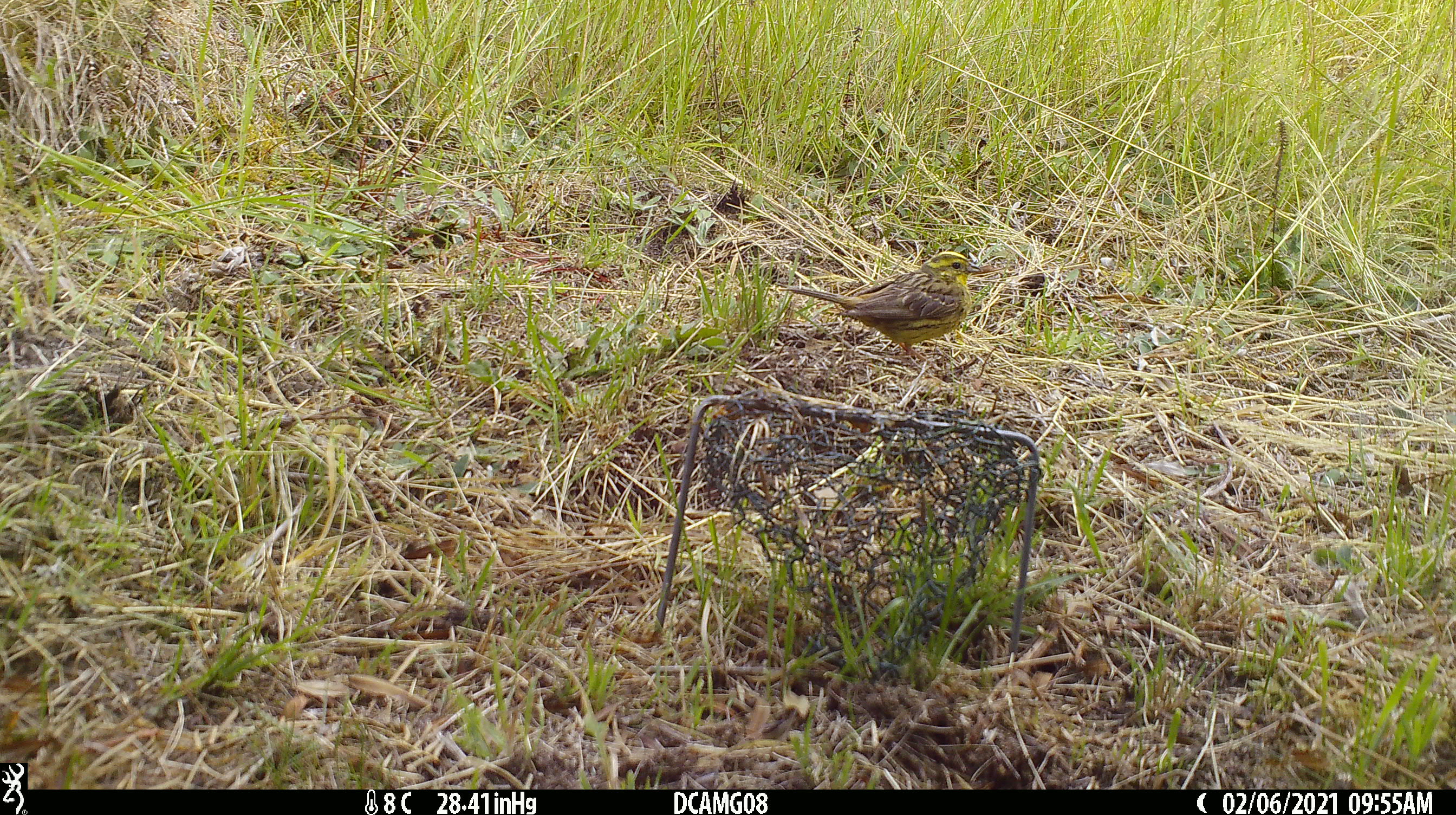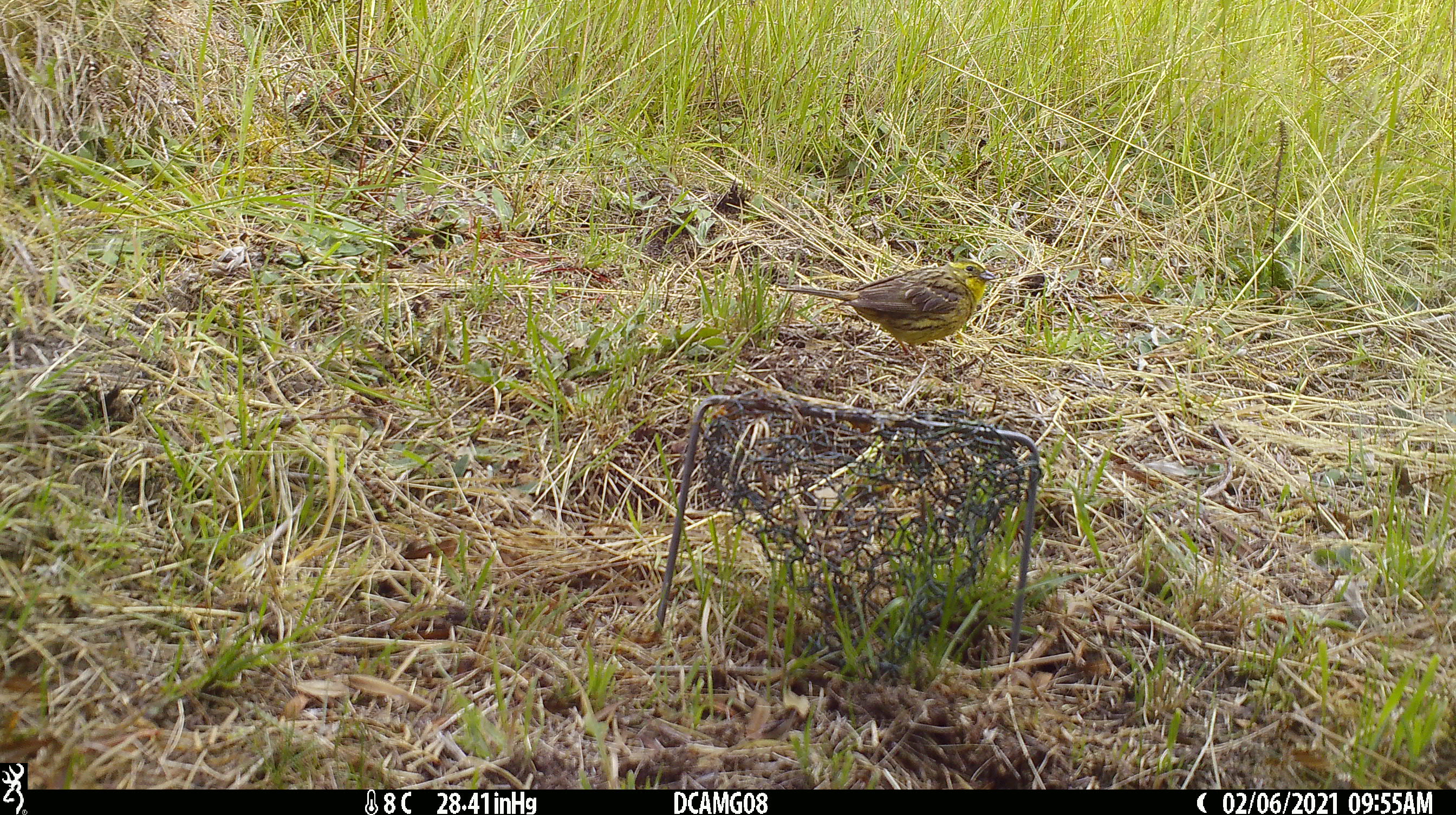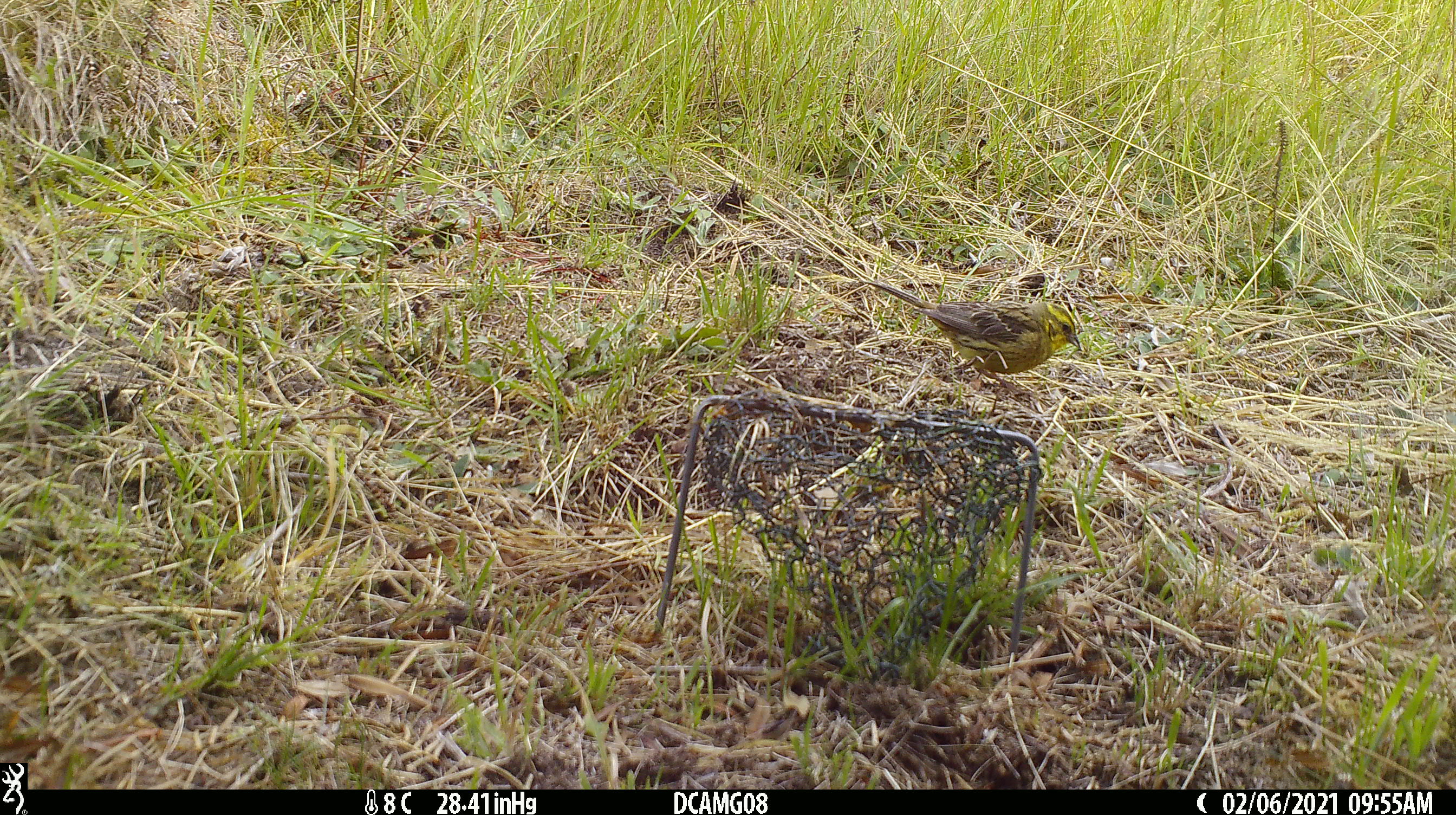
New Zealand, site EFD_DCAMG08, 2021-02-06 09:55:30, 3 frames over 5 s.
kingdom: Animalia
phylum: Chordata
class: Aves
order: Passeriformes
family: Emberizidae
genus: Emberiza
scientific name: Emberiza citrinella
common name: yellowhammer